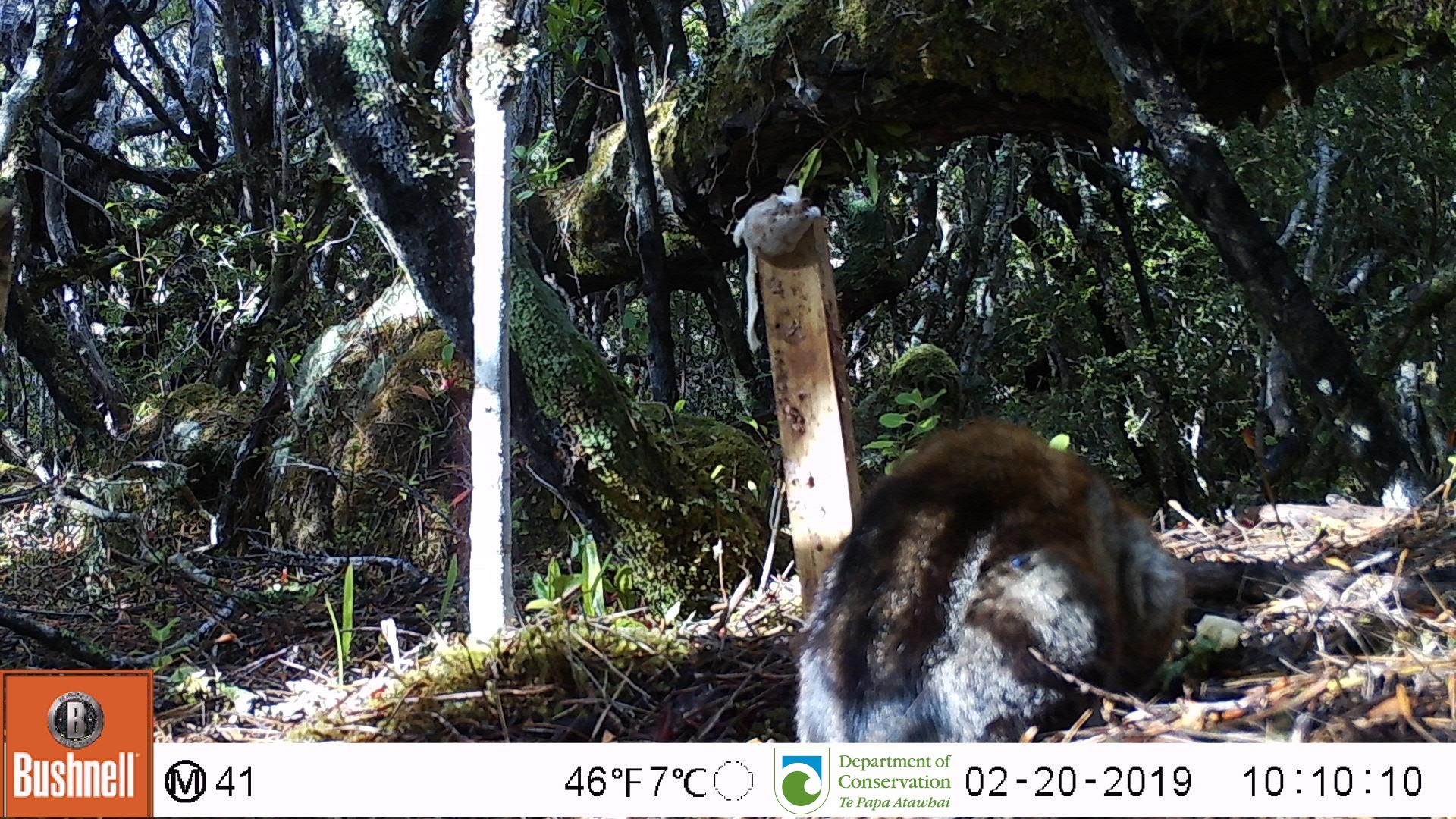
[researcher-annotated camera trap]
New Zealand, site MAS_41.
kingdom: Animalia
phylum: Chordata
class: Mammalia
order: Carnivora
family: Felidae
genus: Felis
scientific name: Felis catus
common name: domestic cat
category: cat